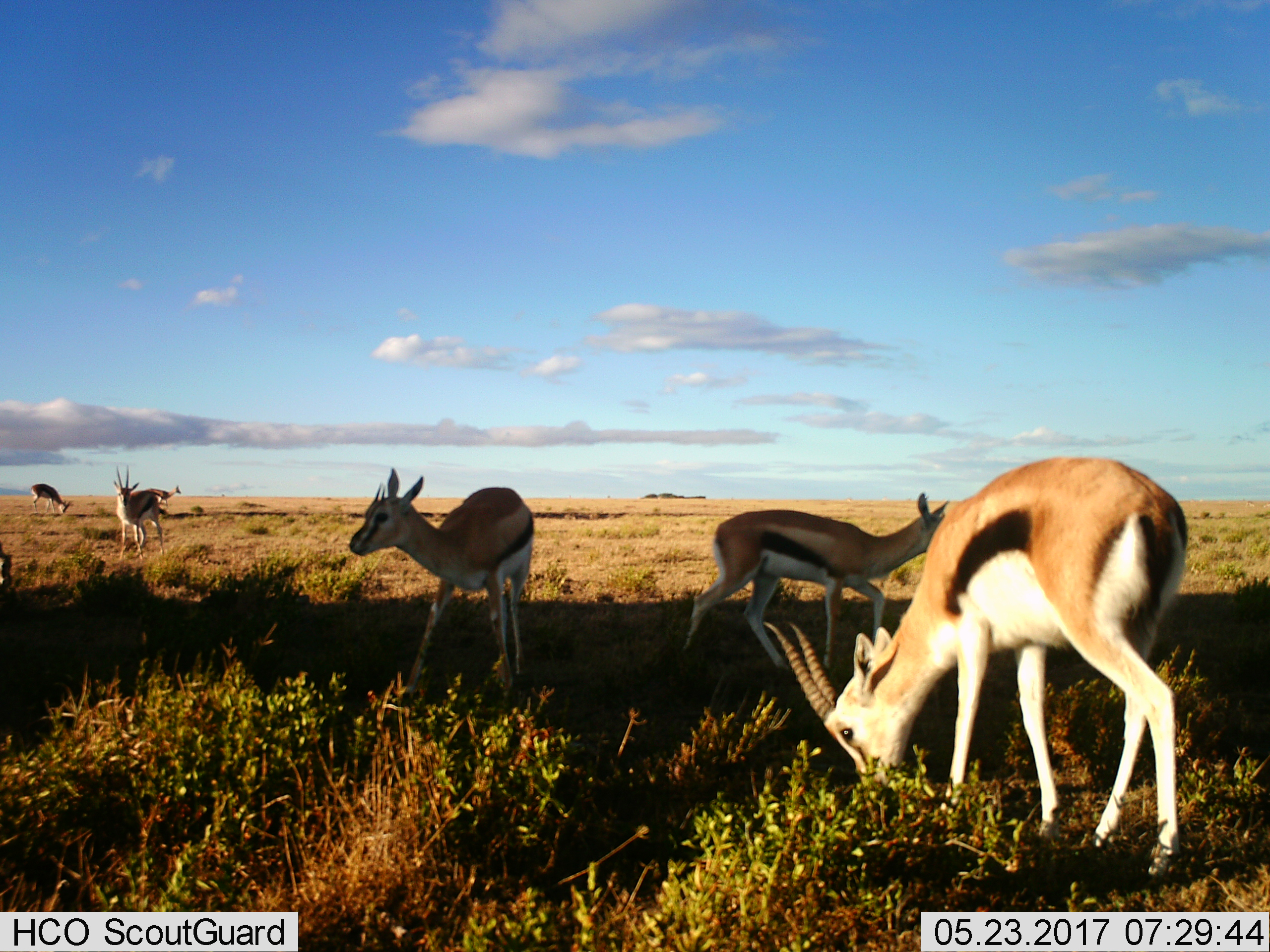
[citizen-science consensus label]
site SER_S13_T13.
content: unidentified animal